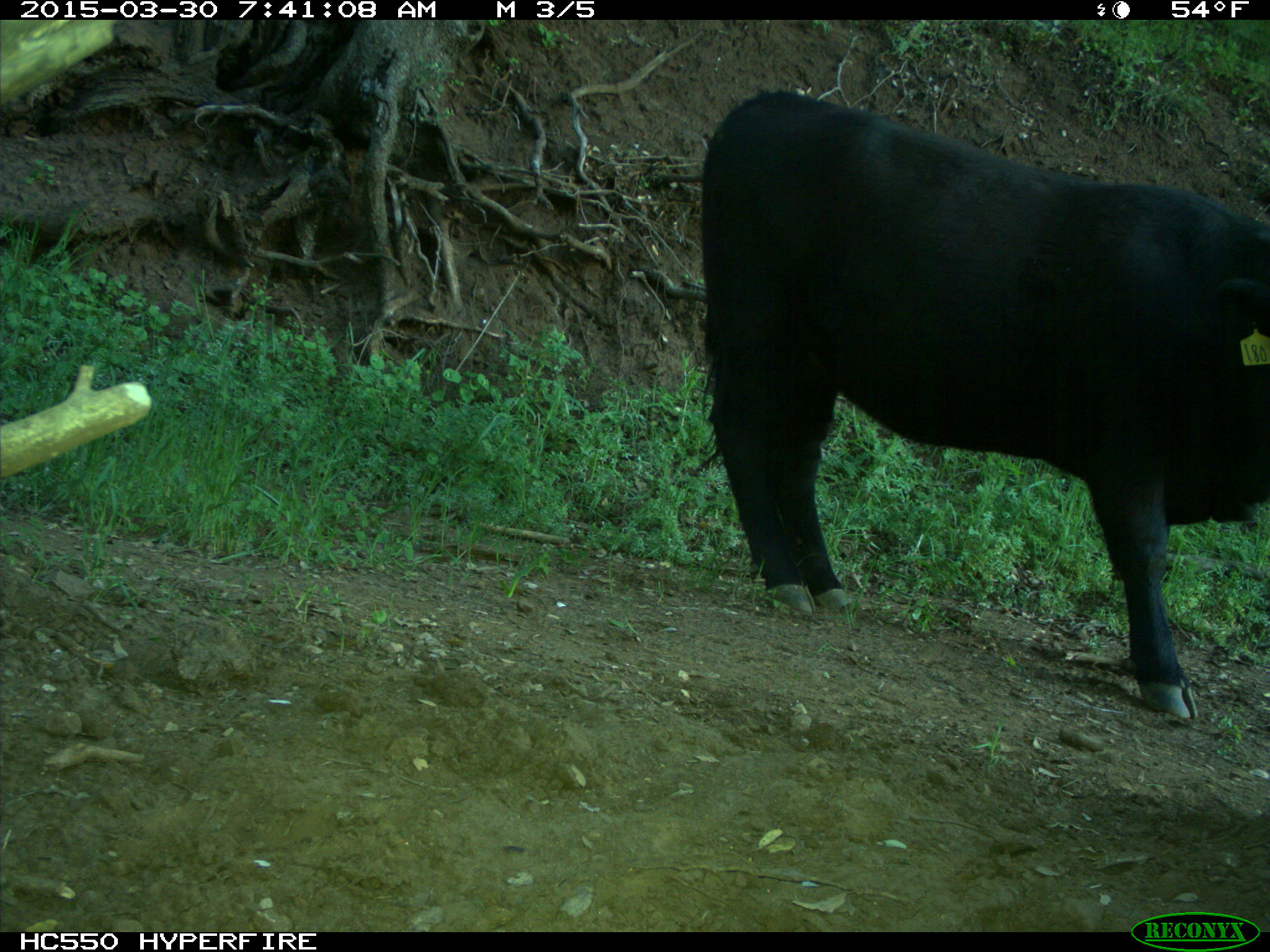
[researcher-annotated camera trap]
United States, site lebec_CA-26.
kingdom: Animalia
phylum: Chordata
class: Mammalia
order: Artiodactyla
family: Bovidae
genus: Bos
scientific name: Bos taurus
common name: domestic cow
Bos taurus (domestic cow).